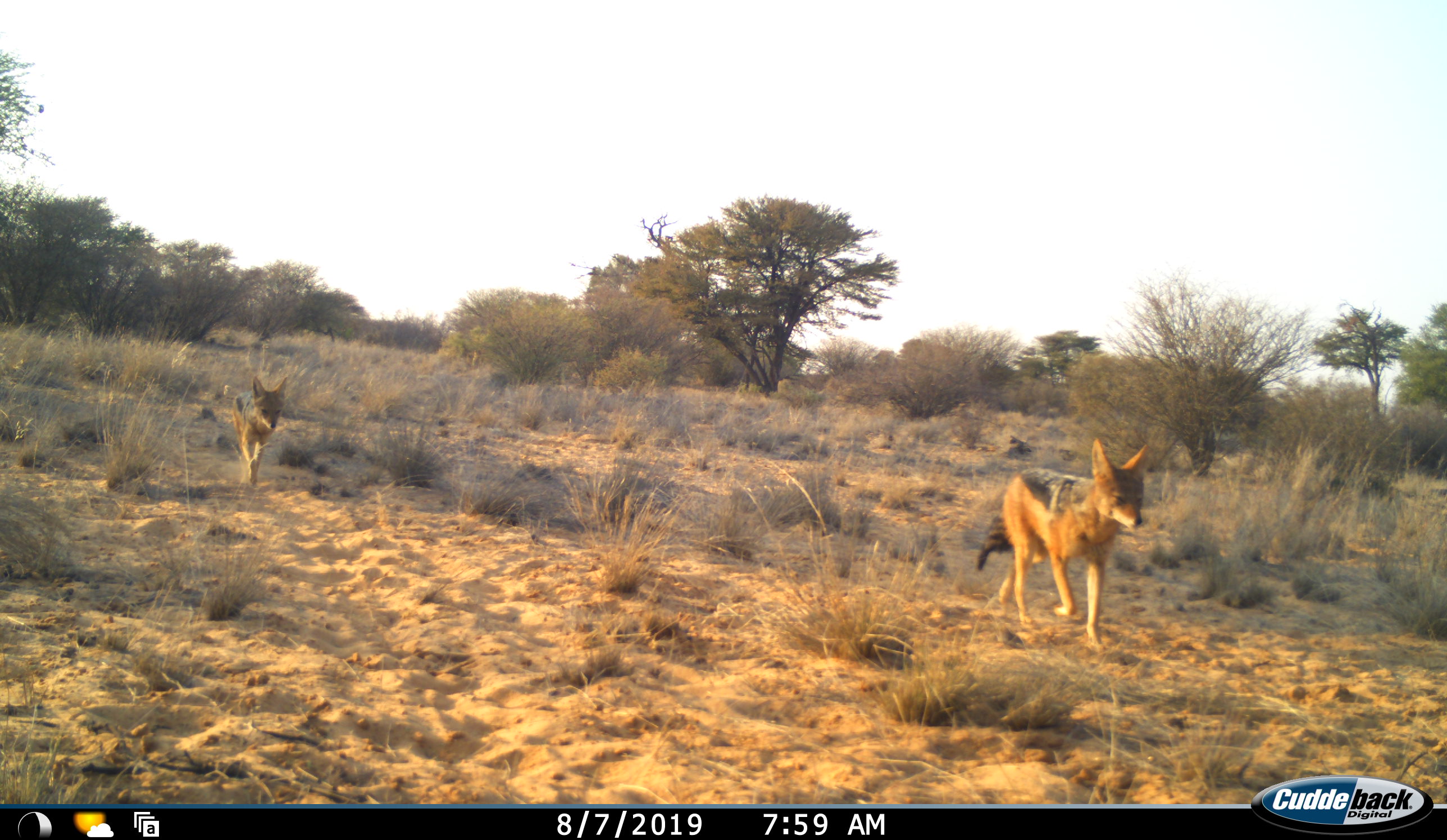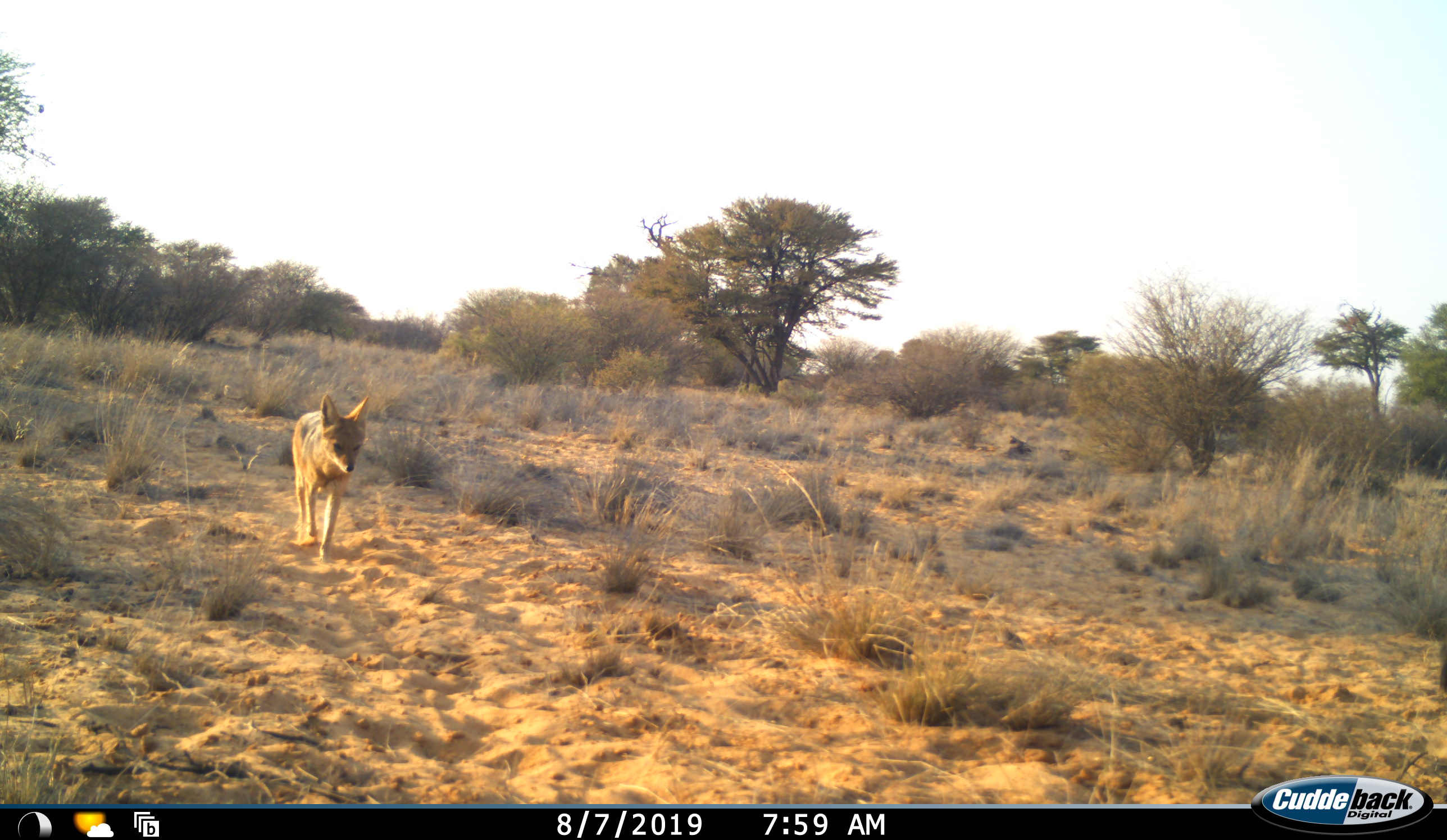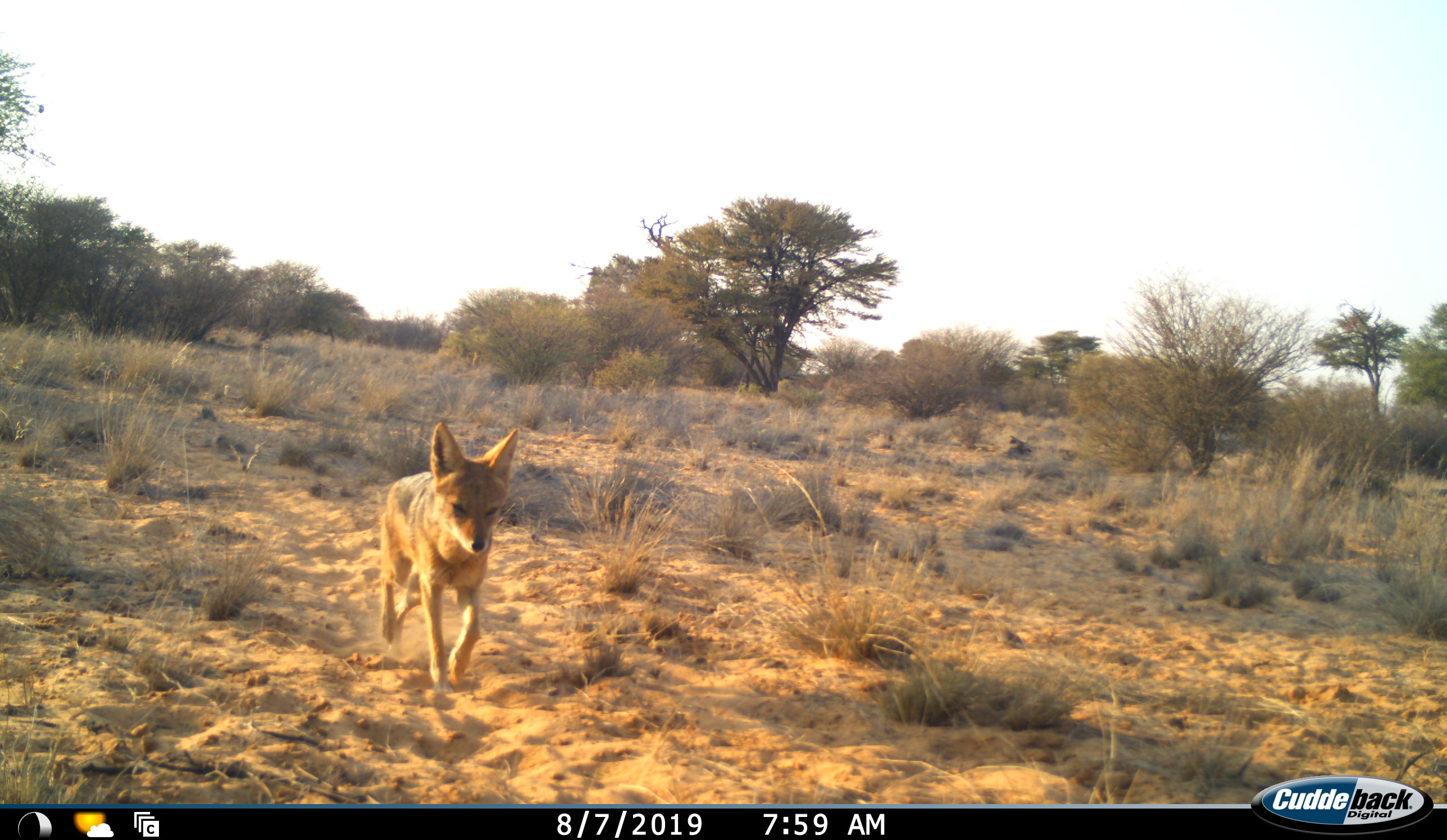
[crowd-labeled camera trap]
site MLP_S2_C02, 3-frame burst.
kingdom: Animalia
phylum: Chordata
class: Mammalia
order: Carnivora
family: Canidae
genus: Lupulella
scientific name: Lupulella mesomelas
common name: black-backed jackal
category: jackalblackbacked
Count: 2.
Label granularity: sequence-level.